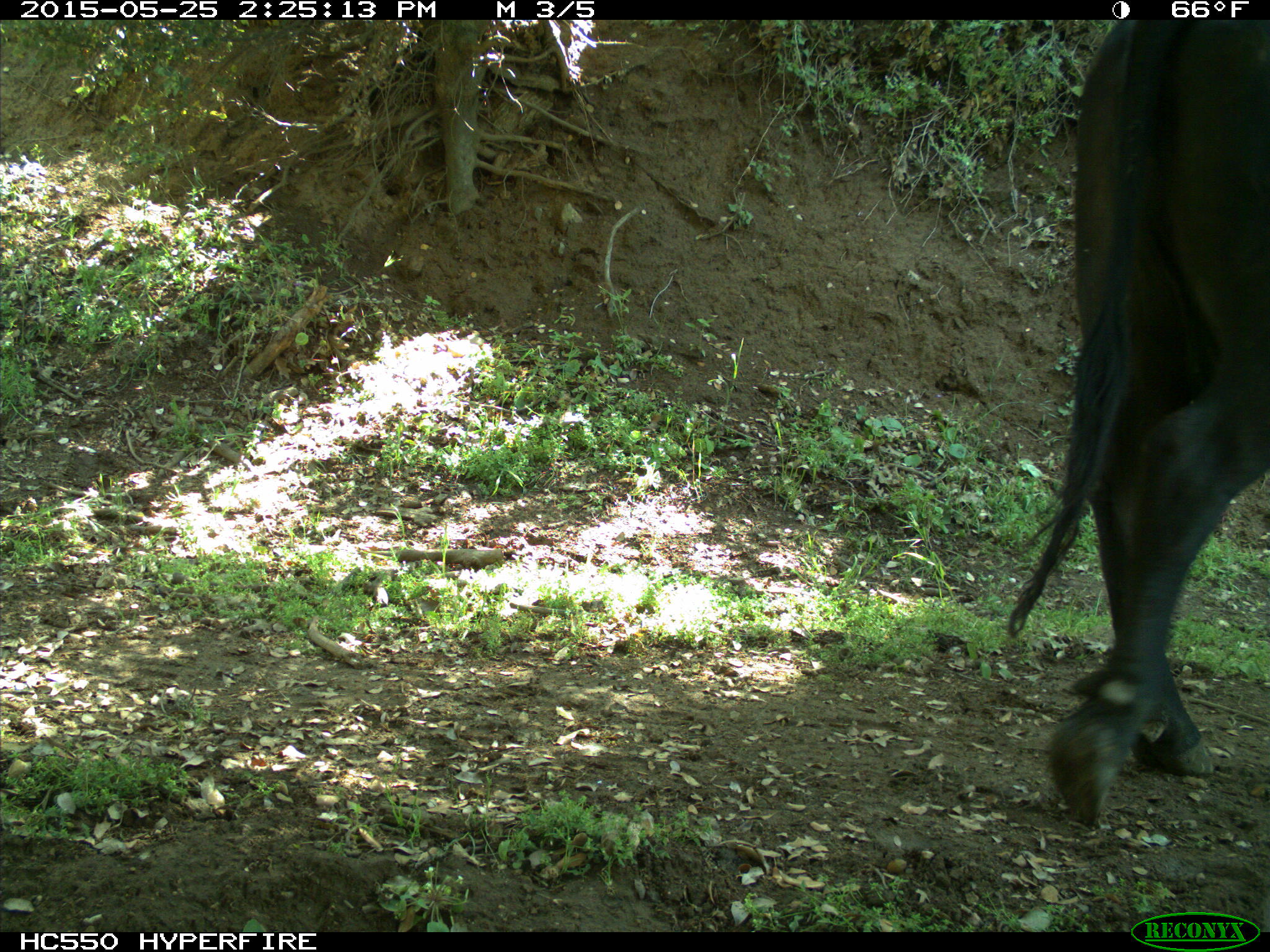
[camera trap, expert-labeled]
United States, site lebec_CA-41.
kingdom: Animalia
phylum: Chordata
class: Mammalia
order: Artiodactyla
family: Bovidae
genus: Bos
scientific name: Bos taurus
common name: domestic cow